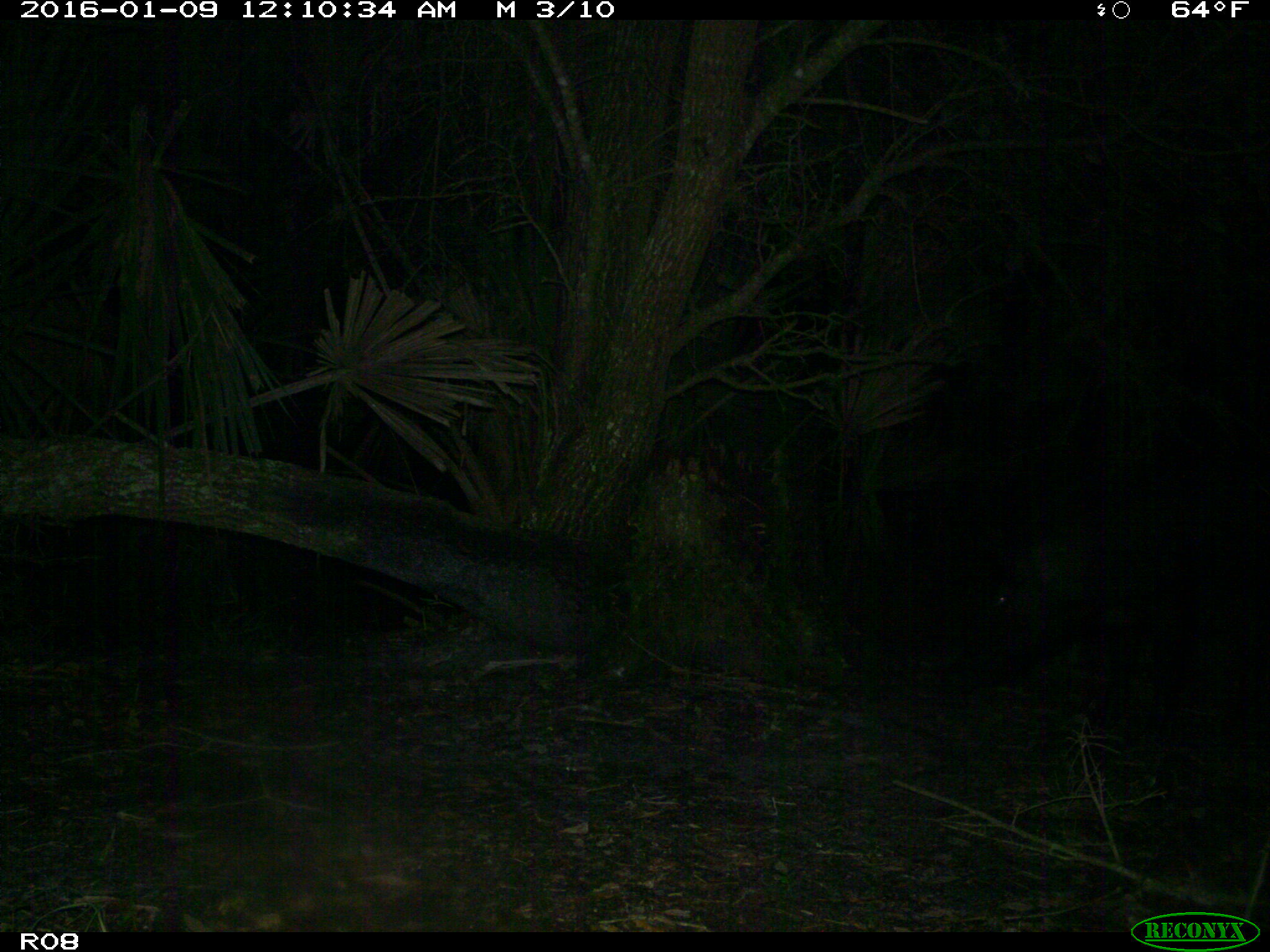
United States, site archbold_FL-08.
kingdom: Animalia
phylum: Chordata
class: Mammalia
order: Artiodactyla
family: Suidae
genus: Sus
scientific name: Sus scrofa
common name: wild boar